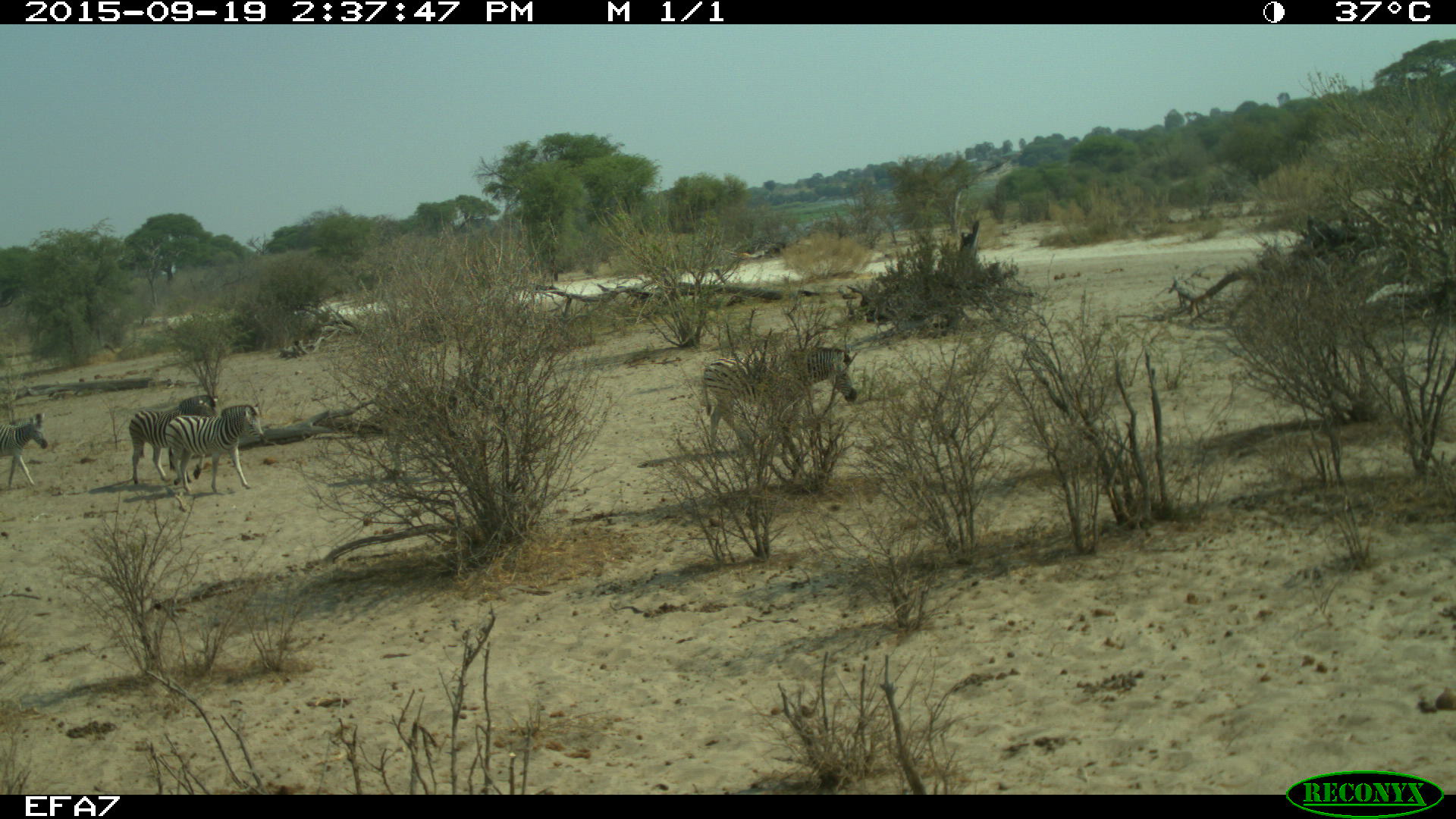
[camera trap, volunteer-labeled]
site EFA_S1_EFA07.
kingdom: Animalia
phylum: Chordata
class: Mammalia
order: Perissodactyla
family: Equidae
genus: Equus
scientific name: Equus quagga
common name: plains zebra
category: zebraplains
Zebraplains (plains zebra) (Equus quagga), count 3. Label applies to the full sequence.